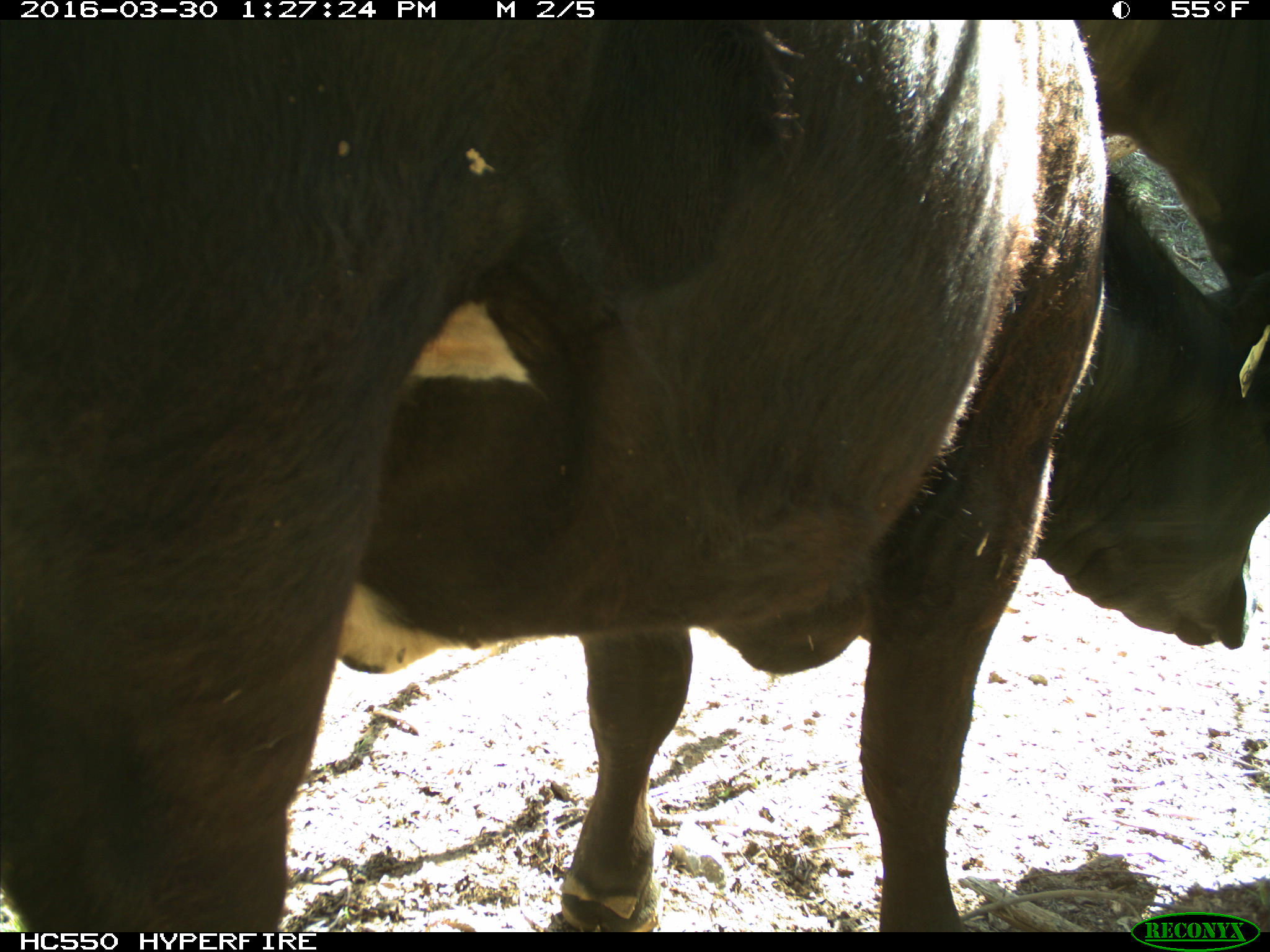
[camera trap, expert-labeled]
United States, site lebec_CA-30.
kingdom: Animalia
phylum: Chordata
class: Mammalia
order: Artiodactyla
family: Bovidae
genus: Bos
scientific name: Bos taurus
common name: domestic cow